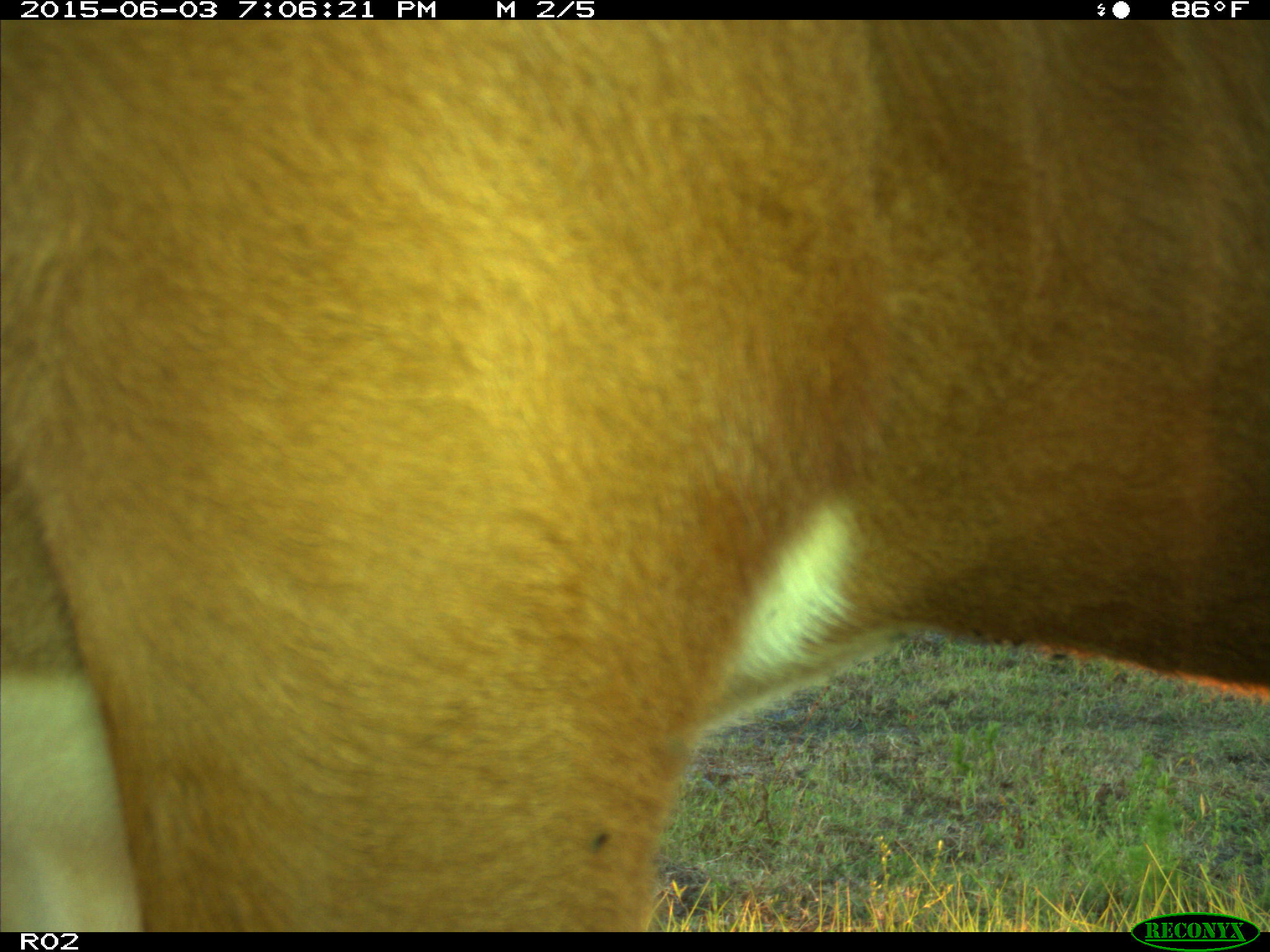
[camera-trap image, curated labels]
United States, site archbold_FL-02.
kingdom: Animalia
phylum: Chordata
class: Mammalia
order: Artiodactyla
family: Bovidae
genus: Bos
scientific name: Bos taurus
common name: domestic cow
Bos taurus (domestic cow).